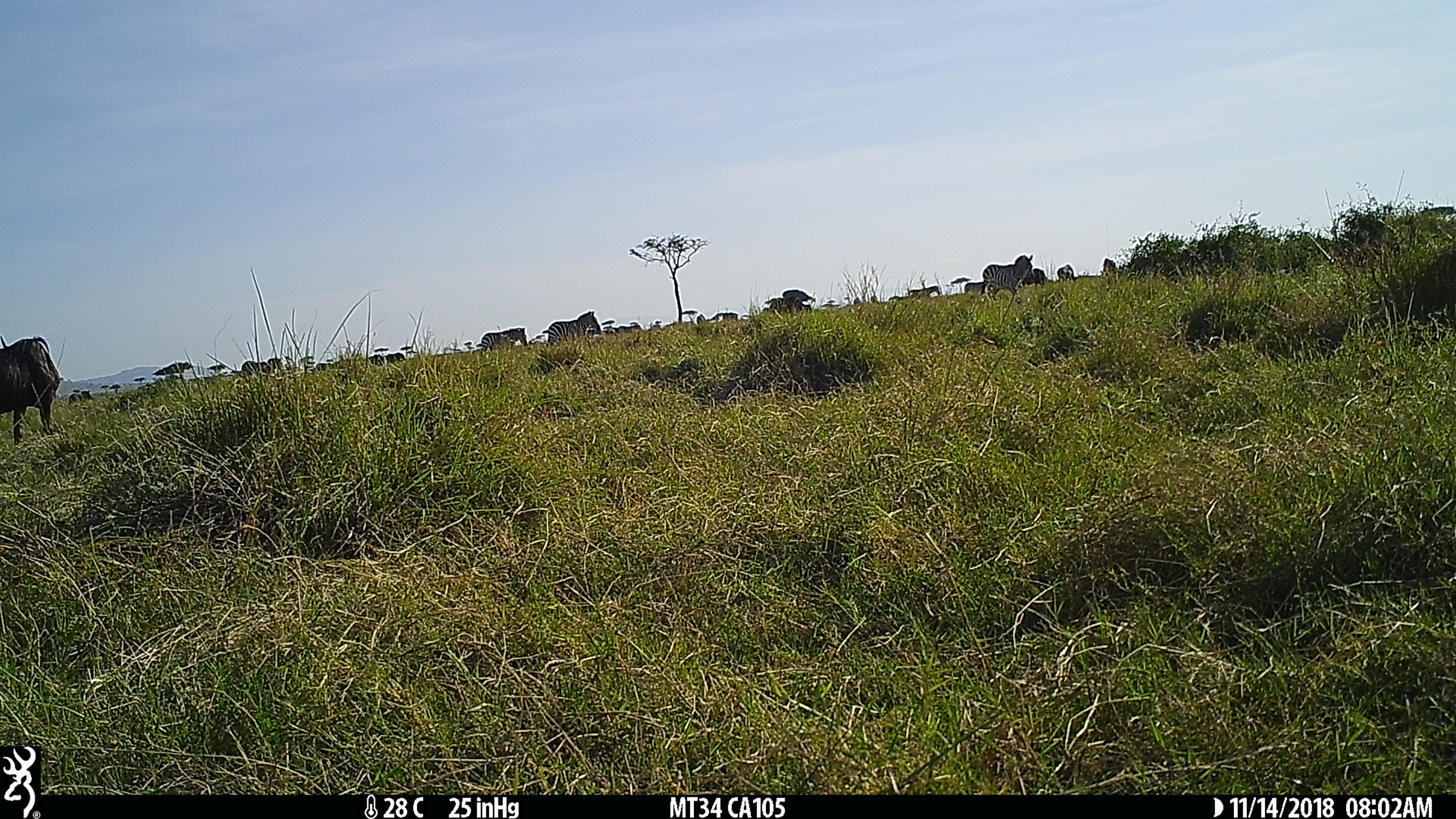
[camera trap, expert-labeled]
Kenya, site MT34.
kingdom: Animalia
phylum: Chordata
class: Mammalia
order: Perissodactyla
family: Equidae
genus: Equus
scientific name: Equus quagga burchellii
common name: burchell's zebra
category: zebra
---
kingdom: Animalia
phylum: Chordata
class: Mammalia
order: Artiodactyla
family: Bovidae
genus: Connochaetes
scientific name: Connochaetes taurinus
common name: blue wildebeest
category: wildebeest